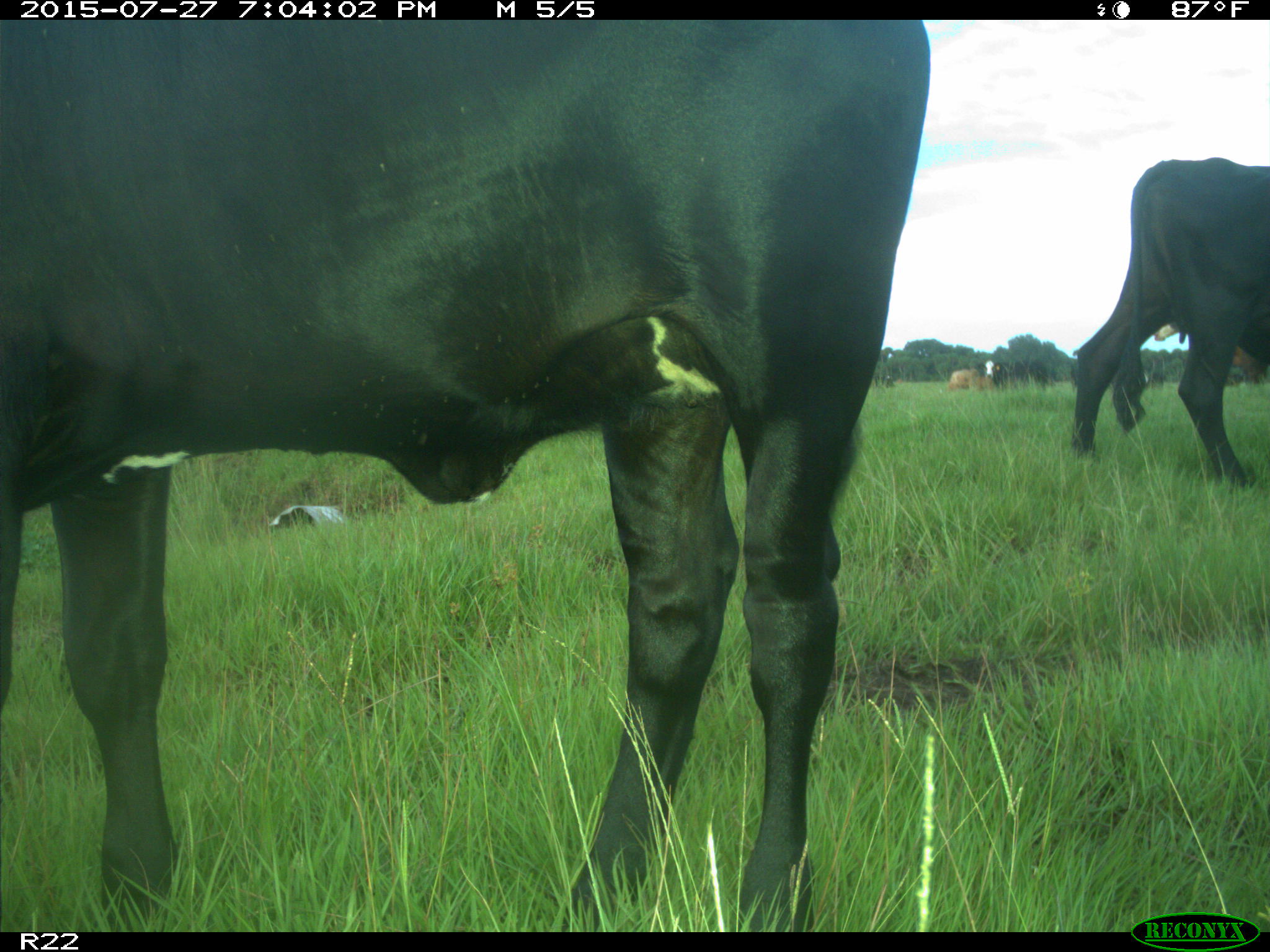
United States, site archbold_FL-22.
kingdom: Animalia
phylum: Chordata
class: Mammalia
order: Artiodactyla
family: Bovidae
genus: Bos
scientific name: Bos taurus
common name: domestic cow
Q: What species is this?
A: Bos taurus (domestic cow).